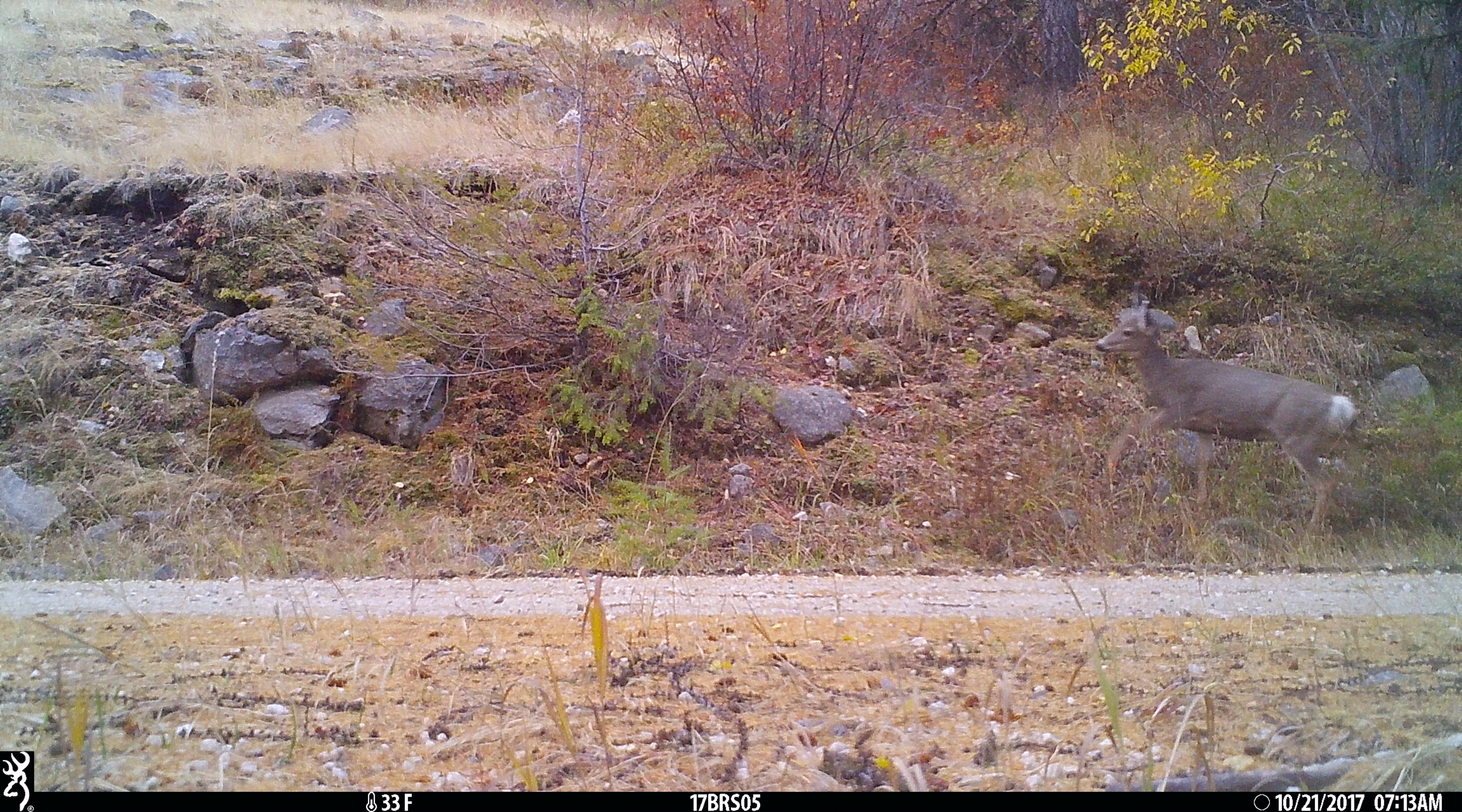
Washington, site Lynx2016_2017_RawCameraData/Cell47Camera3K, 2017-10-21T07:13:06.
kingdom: Animalia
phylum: Chordata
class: Mammalia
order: Artiodactyla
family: Cervidae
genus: Odocoileus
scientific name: Odocoileus hemionus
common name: mule deer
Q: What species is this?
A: Odocoileus hemionus (mule deer).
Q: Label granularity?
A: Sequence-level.